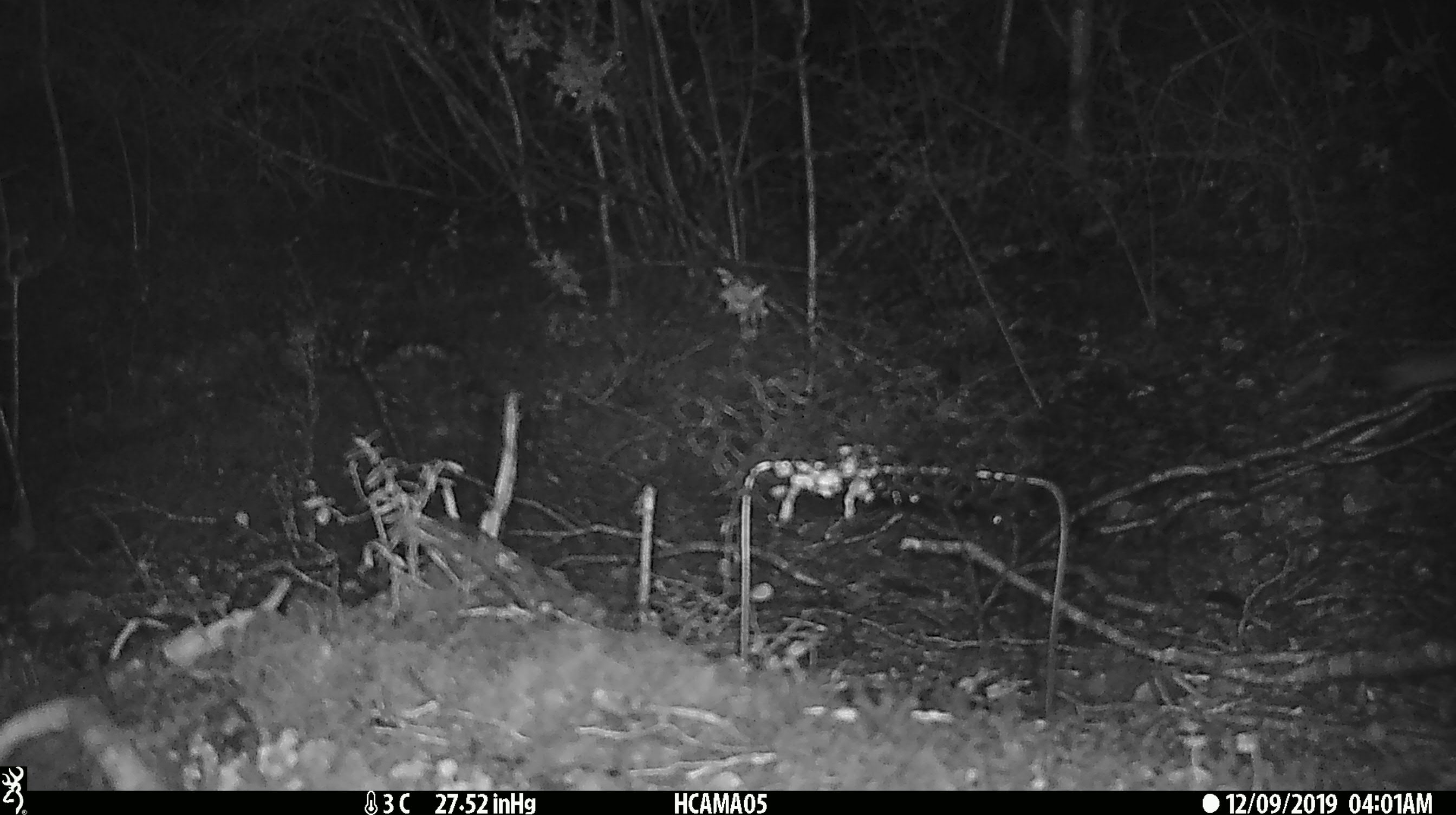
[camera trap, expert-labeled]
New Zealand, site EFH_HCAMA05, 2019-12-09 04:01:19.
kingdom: Animalia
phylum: Chordata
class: Mammalia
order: Rodentia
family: Muridae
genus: Mus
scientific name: Mus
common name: mouse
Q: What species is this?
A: Mouse (Mus).